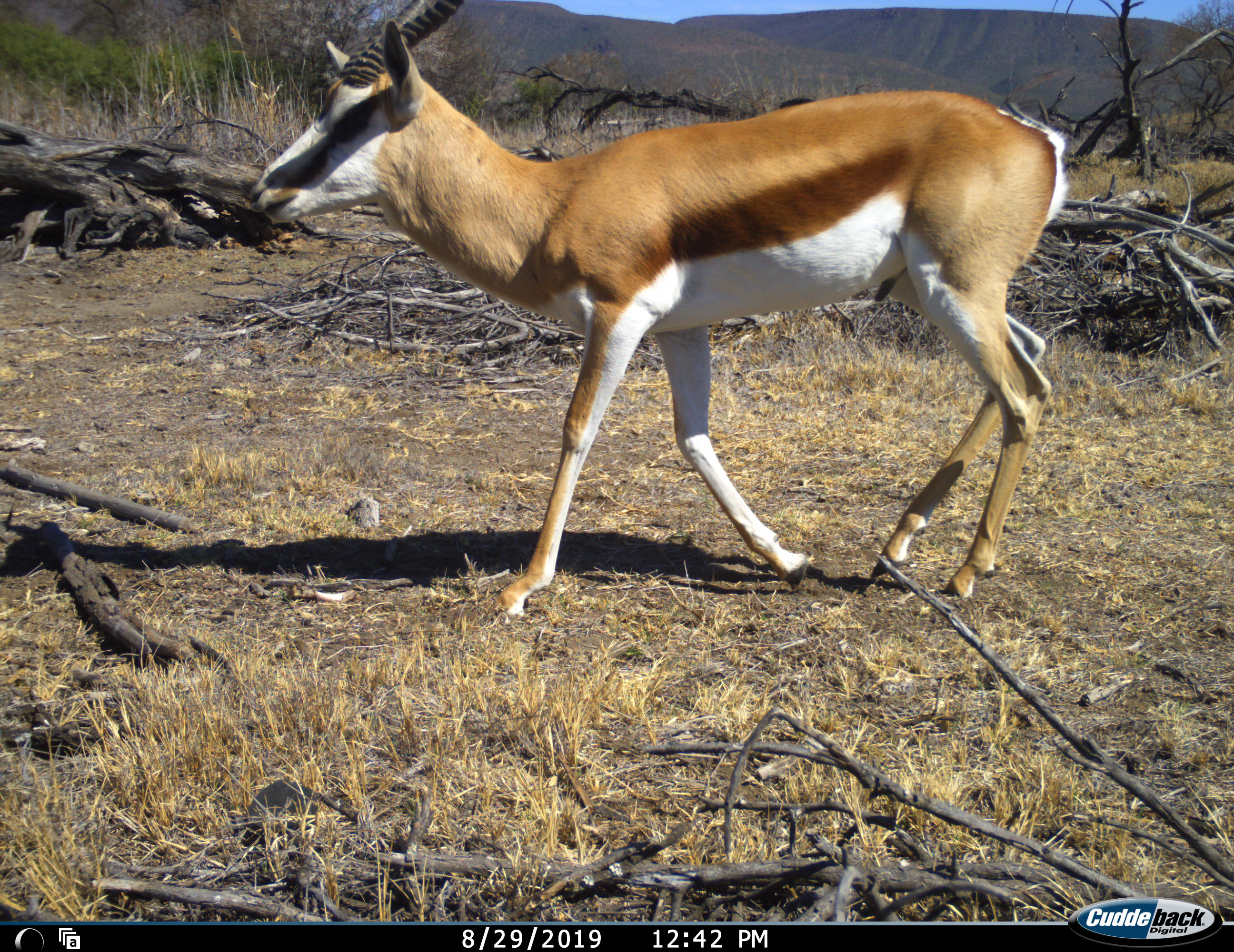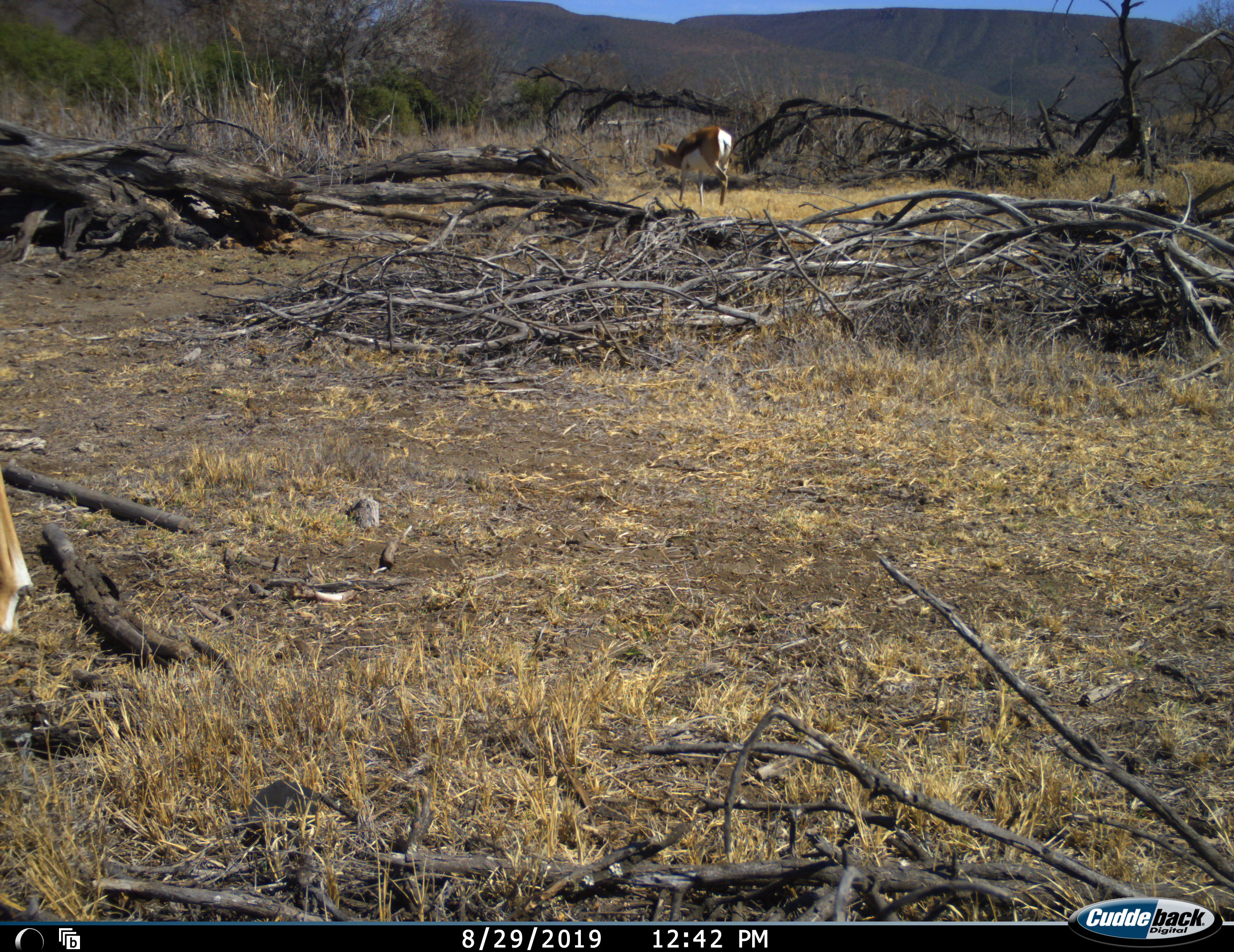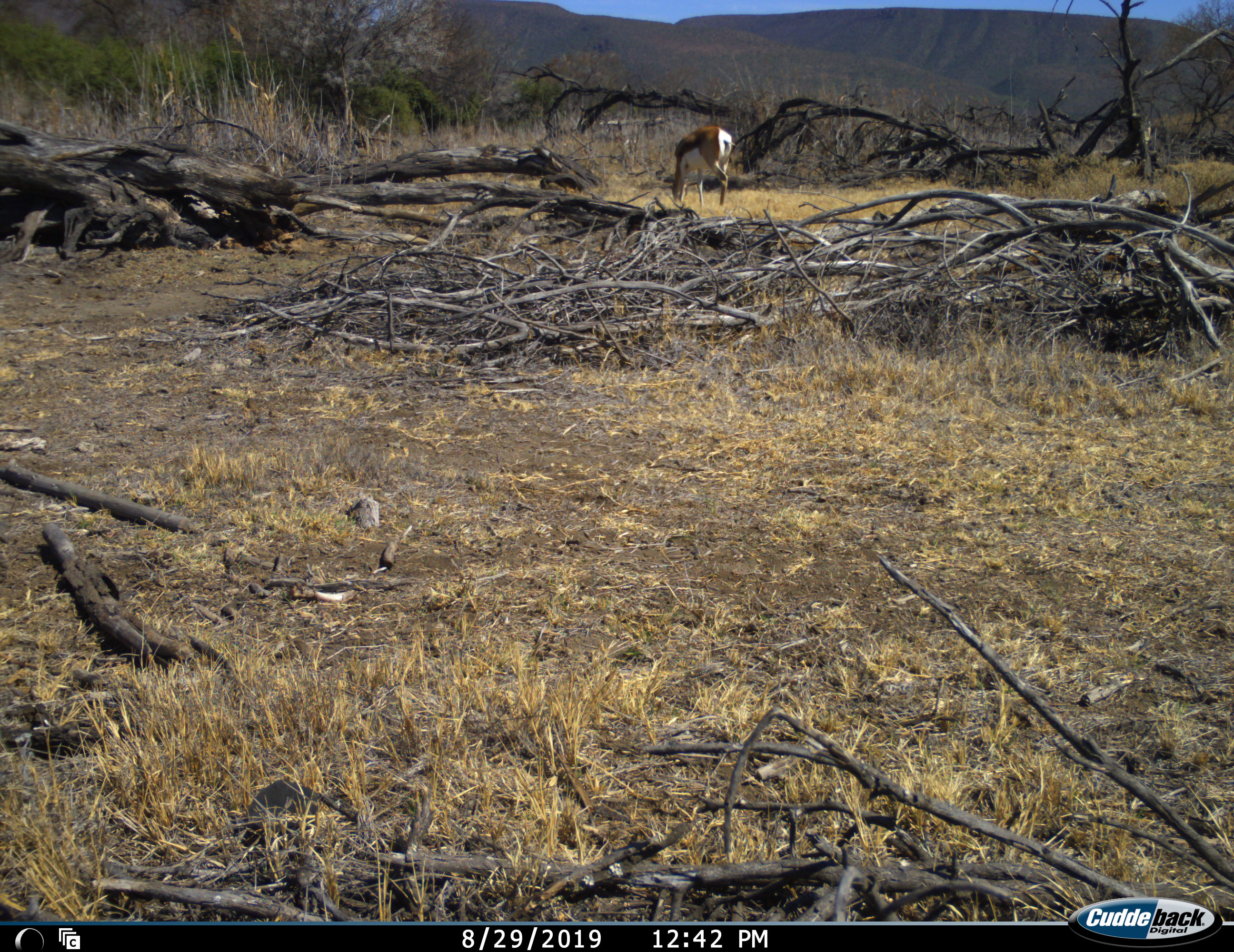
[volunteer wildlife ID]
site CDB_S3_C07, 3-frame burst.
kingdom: Animalia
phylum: Chordata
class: Mammalia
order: Artiodactyla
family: Bovidae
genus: Antidorcas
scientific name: Antidorcas marsupialis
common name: springbok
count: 1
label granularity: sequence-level